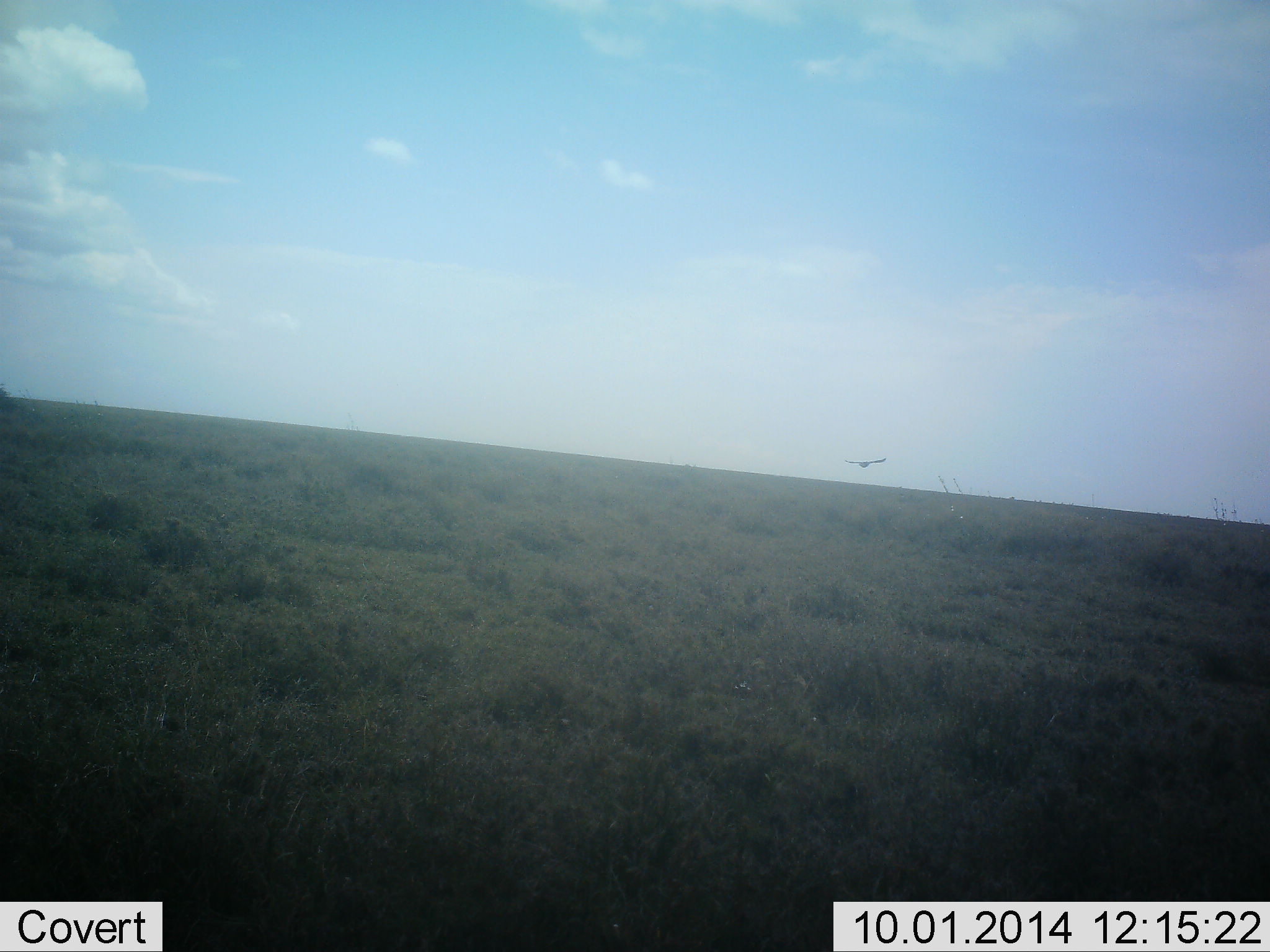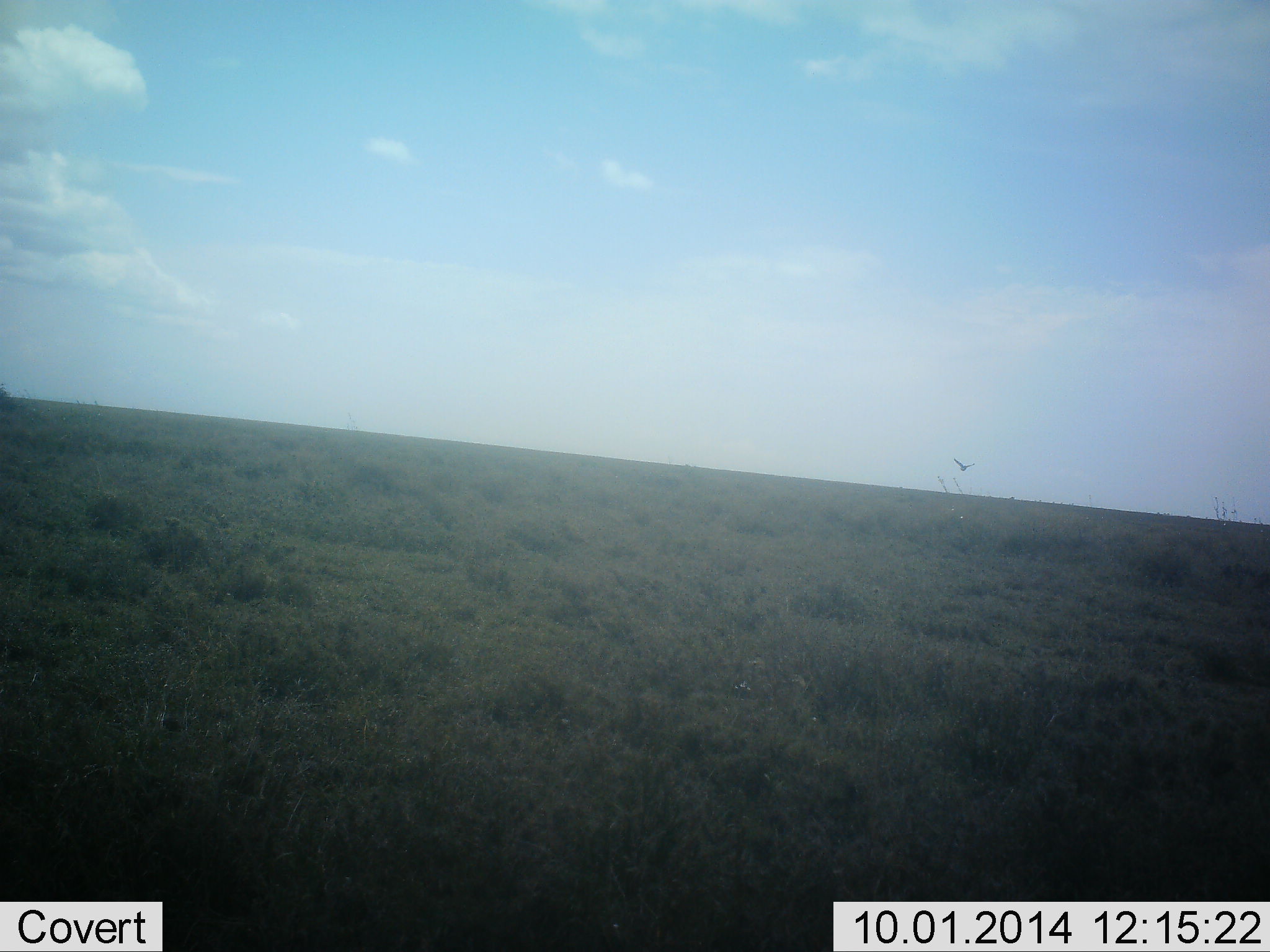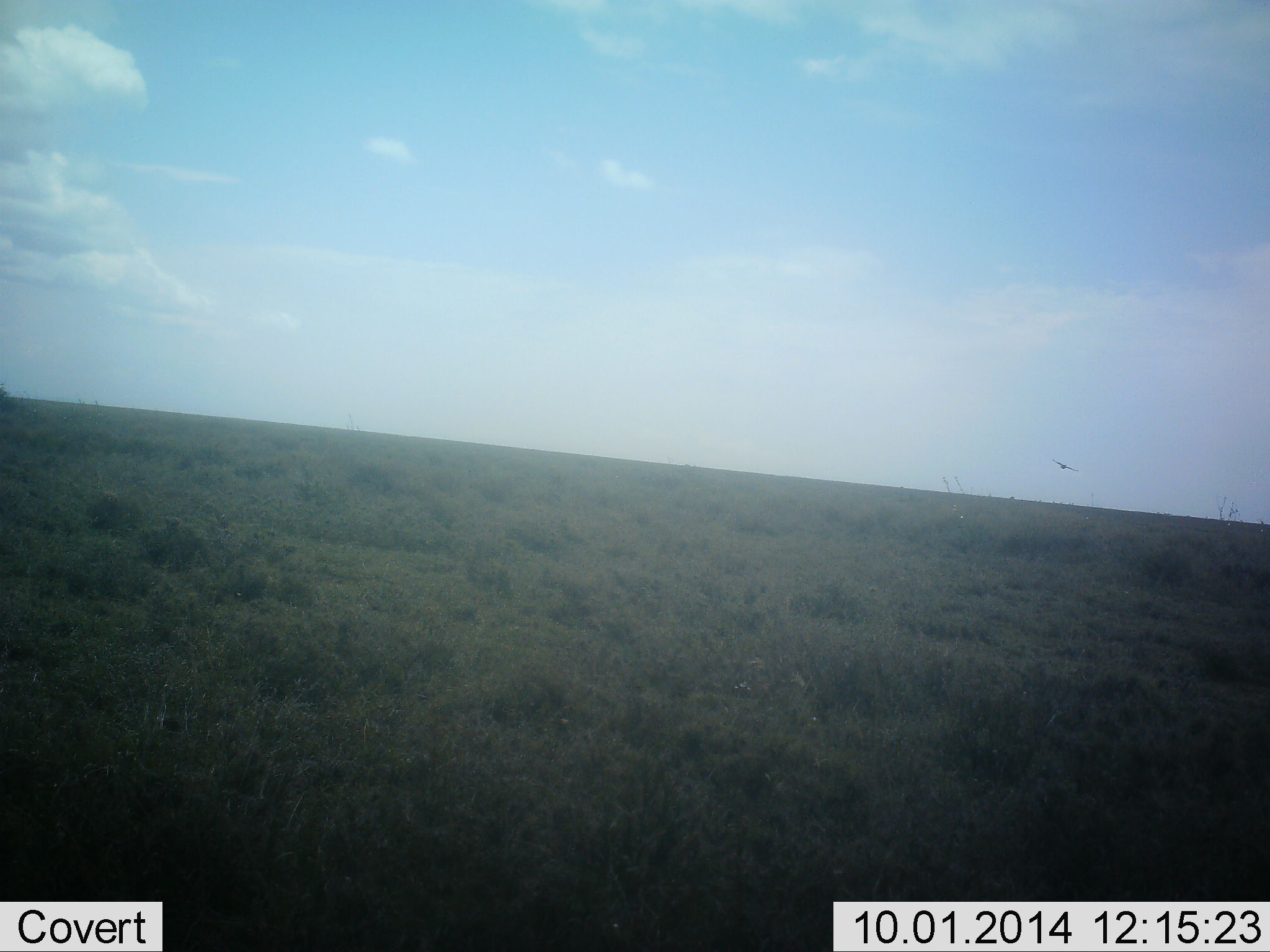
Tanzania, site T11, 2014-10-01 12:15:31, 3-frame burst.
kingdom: Animalia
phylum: Chordata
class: Aves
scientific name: Aves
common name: bird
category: otherbird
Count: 1.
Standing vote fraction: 0%.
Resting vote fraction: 0%.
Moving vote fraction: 100%.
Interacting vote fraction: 0%.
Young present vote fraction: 0%.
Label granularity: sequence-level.